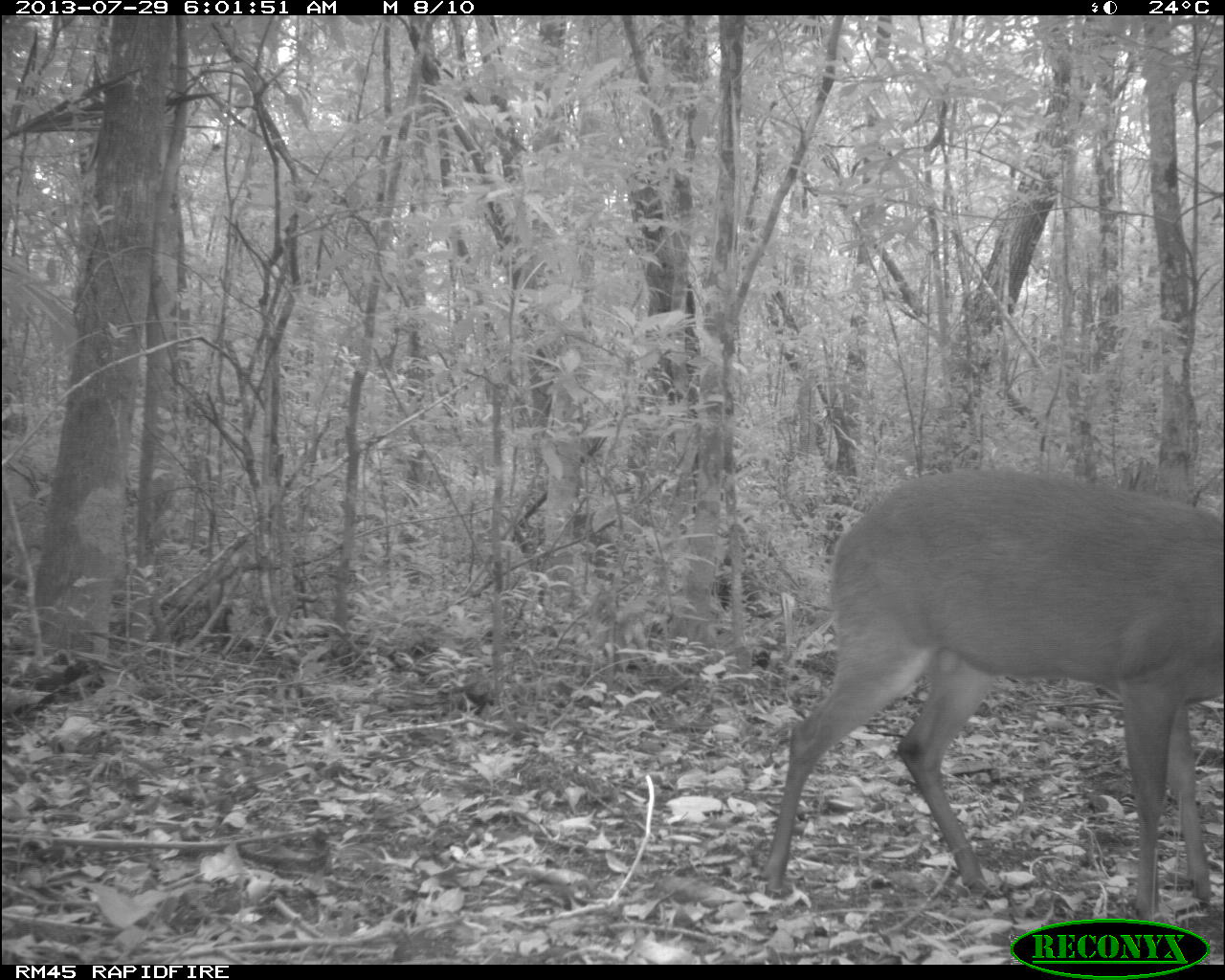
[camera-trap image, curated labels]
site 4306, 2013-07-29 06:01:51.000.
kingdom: Animalia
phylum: Chordata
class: Mammalia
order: Artiodactyla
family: Cervidae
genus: Mazama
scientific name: Mazama temama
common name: central american red brocket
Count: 1.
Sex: male.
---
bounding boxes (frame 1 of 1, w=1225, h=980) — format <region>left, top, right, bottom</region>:
mazama temama: <region>754, 459, 1215, 918</region>